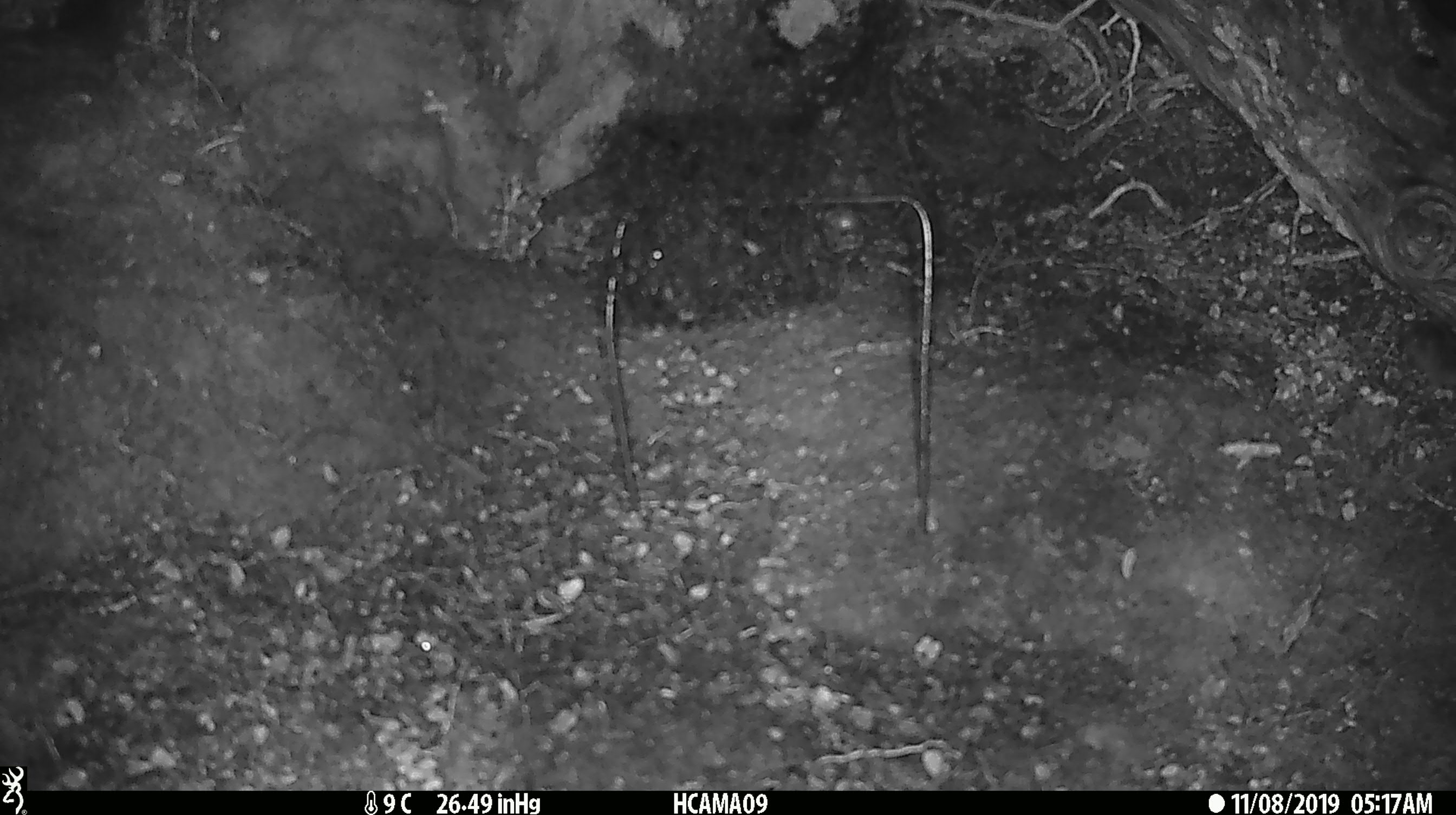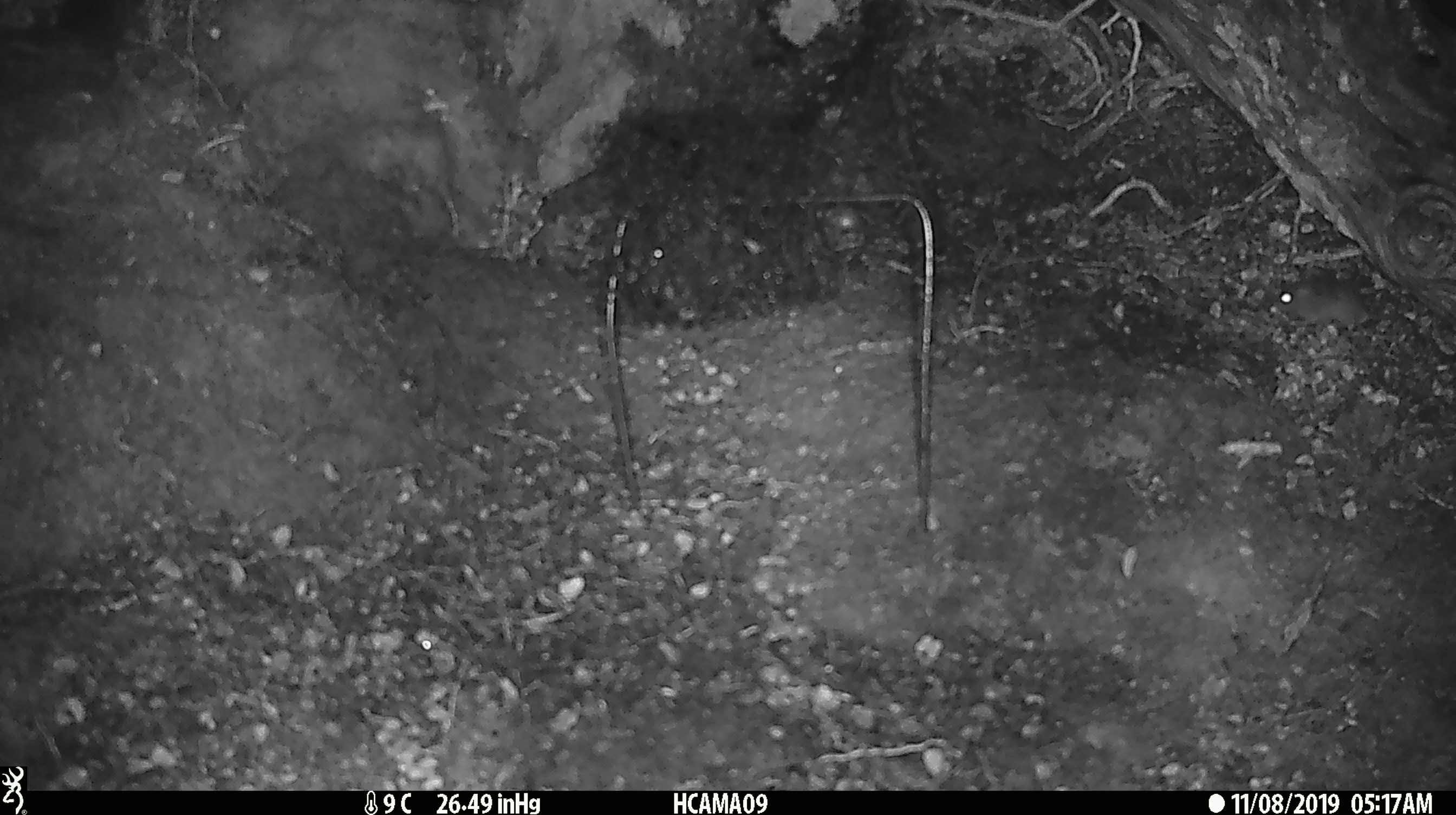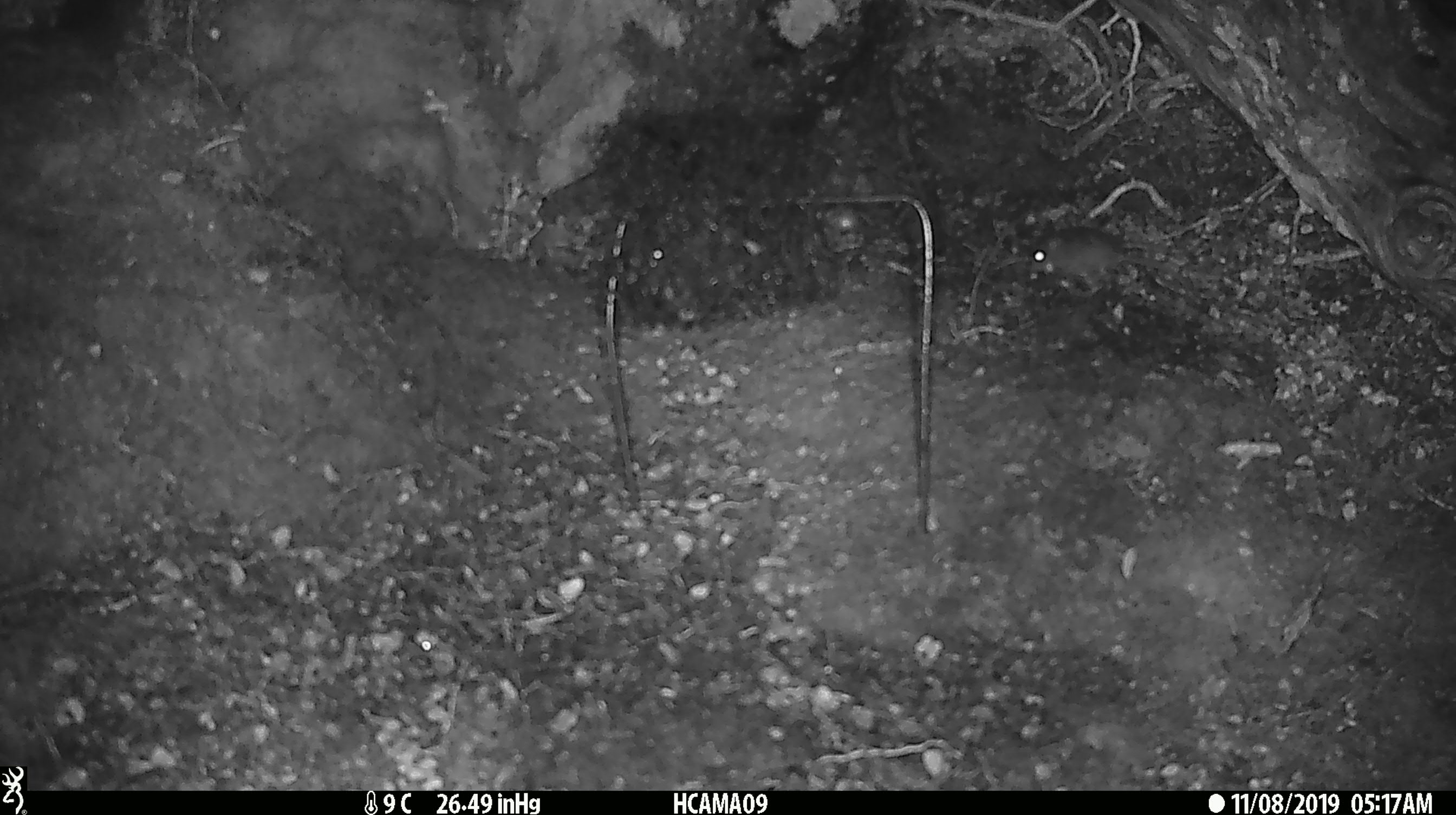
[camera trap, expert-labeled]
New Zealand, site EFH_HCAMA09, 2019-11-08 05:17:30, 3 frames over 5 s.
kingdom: Animalia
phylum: Chordata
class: Mammalia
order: Rodentia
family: Muridae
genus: Mus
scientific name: Mus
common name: mouse